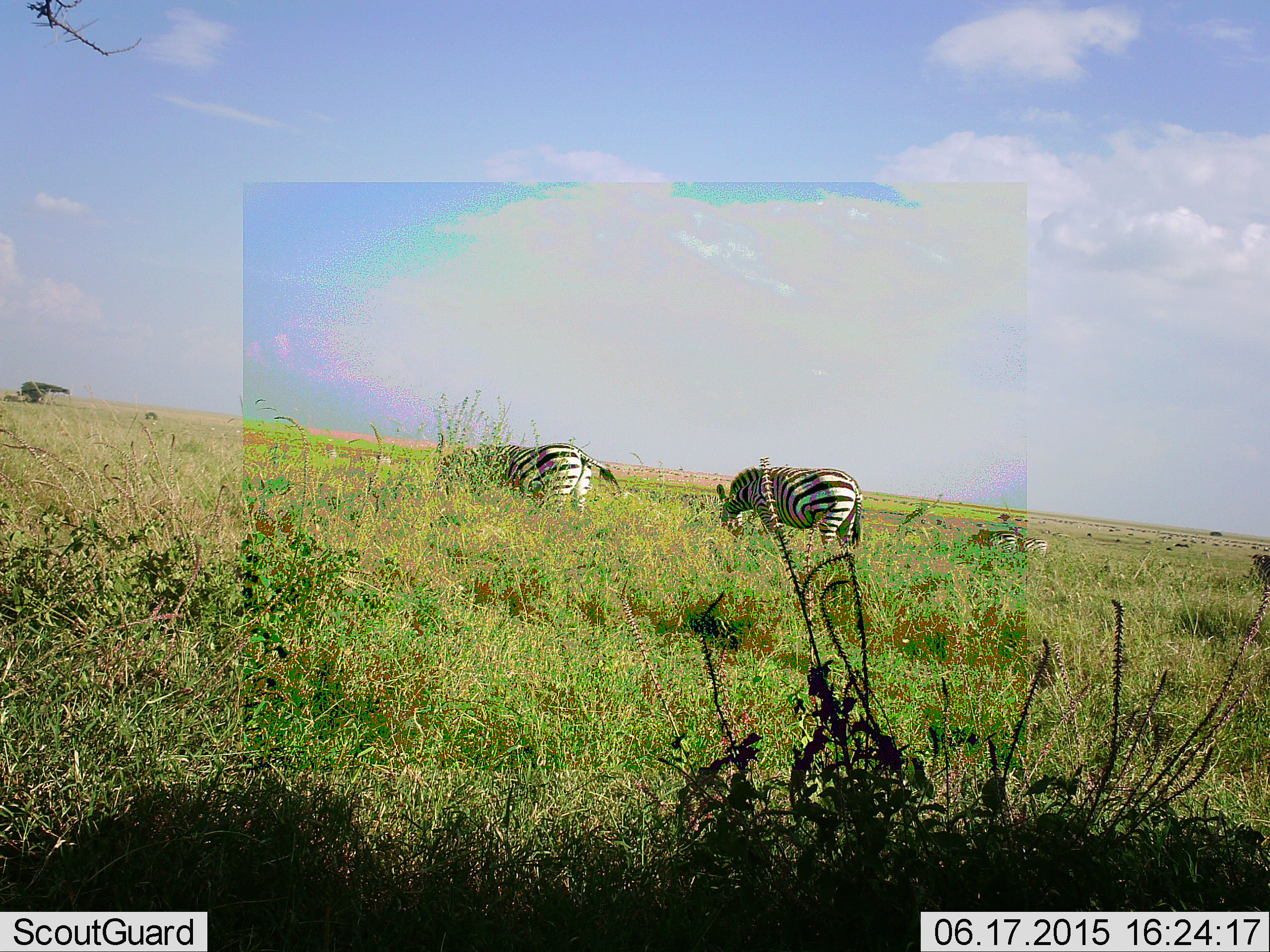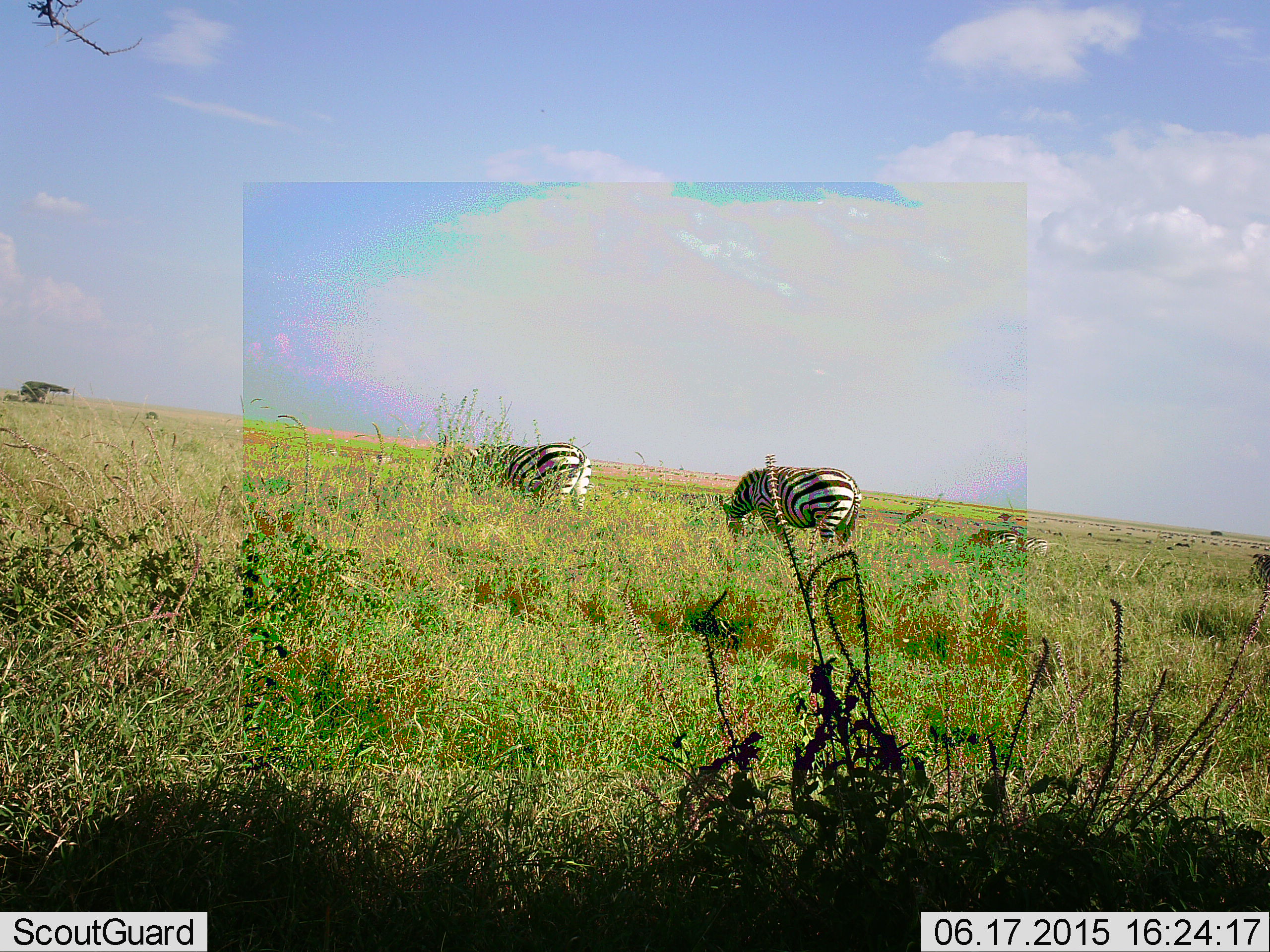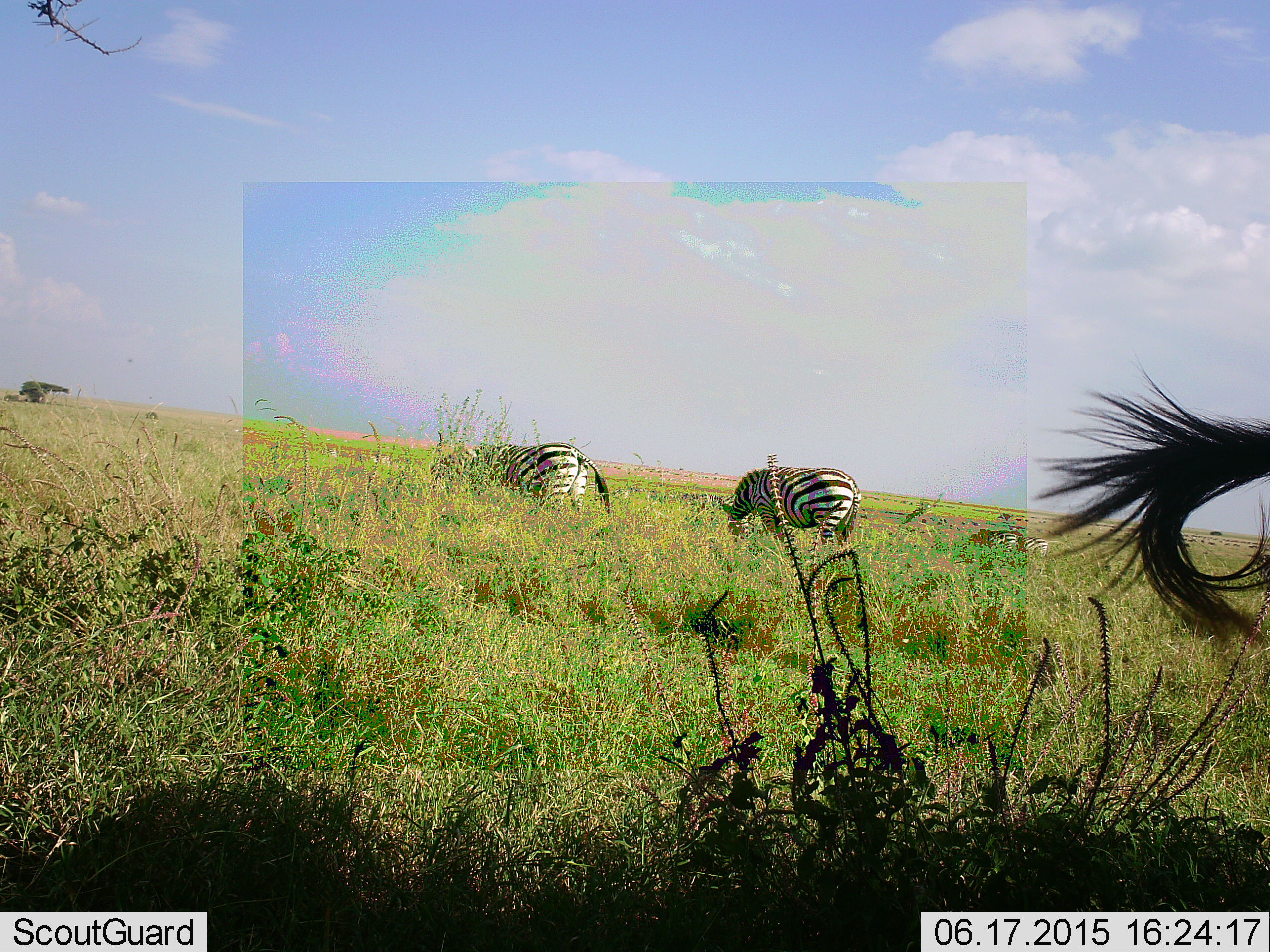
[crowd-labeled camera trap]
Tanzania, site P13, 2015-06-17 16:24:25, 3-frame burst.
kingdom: Animalia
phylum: Chordata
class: Mammalia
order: Perissodactyla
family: Equidae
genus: Equus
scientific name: Equus quagga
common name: plains zebra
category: zebra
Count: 3.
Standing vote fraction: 18%.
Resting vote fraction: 0%.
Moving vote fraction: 27%.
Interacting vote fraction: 0%.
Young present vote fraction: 0%.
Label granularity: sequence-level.